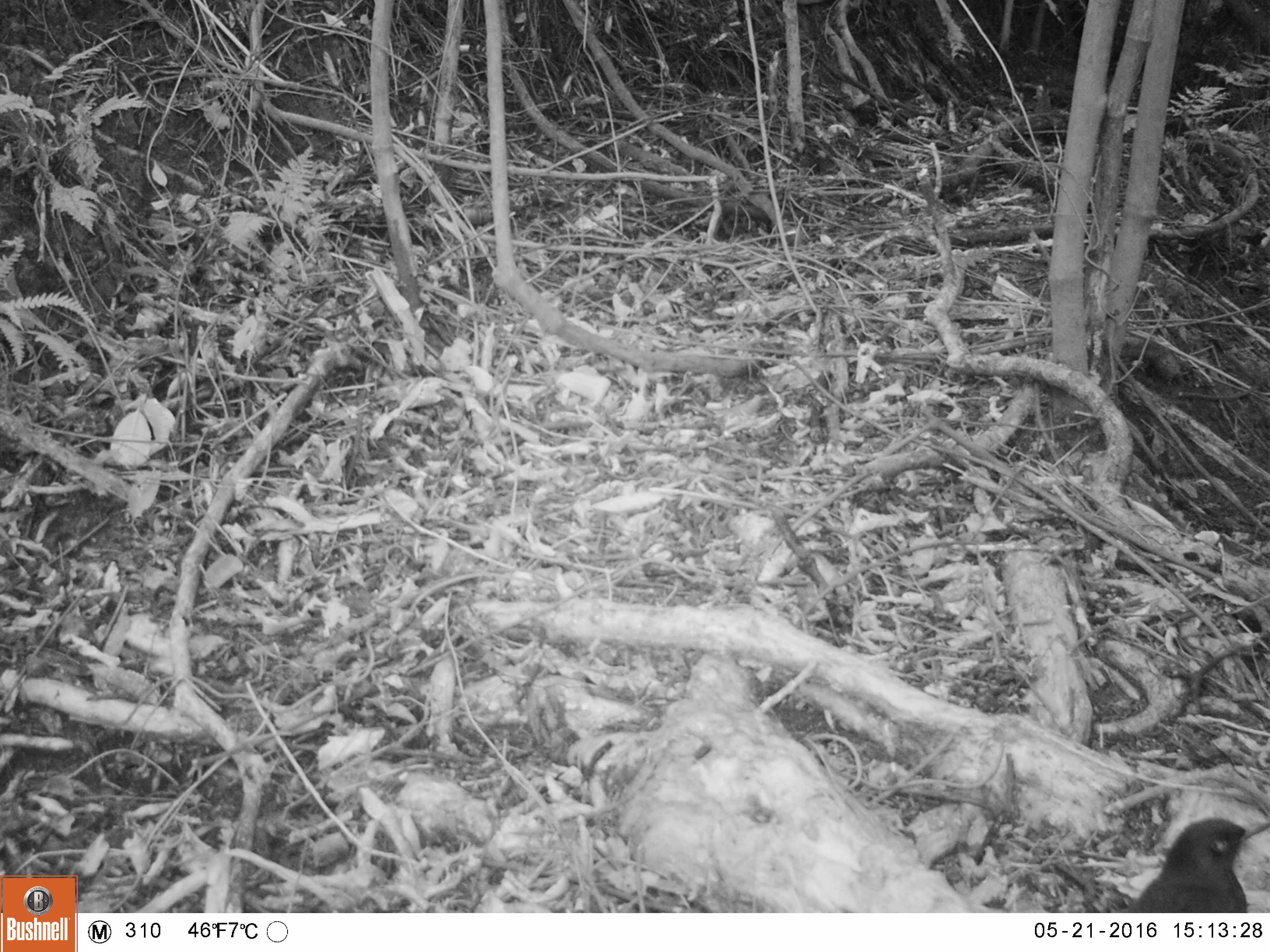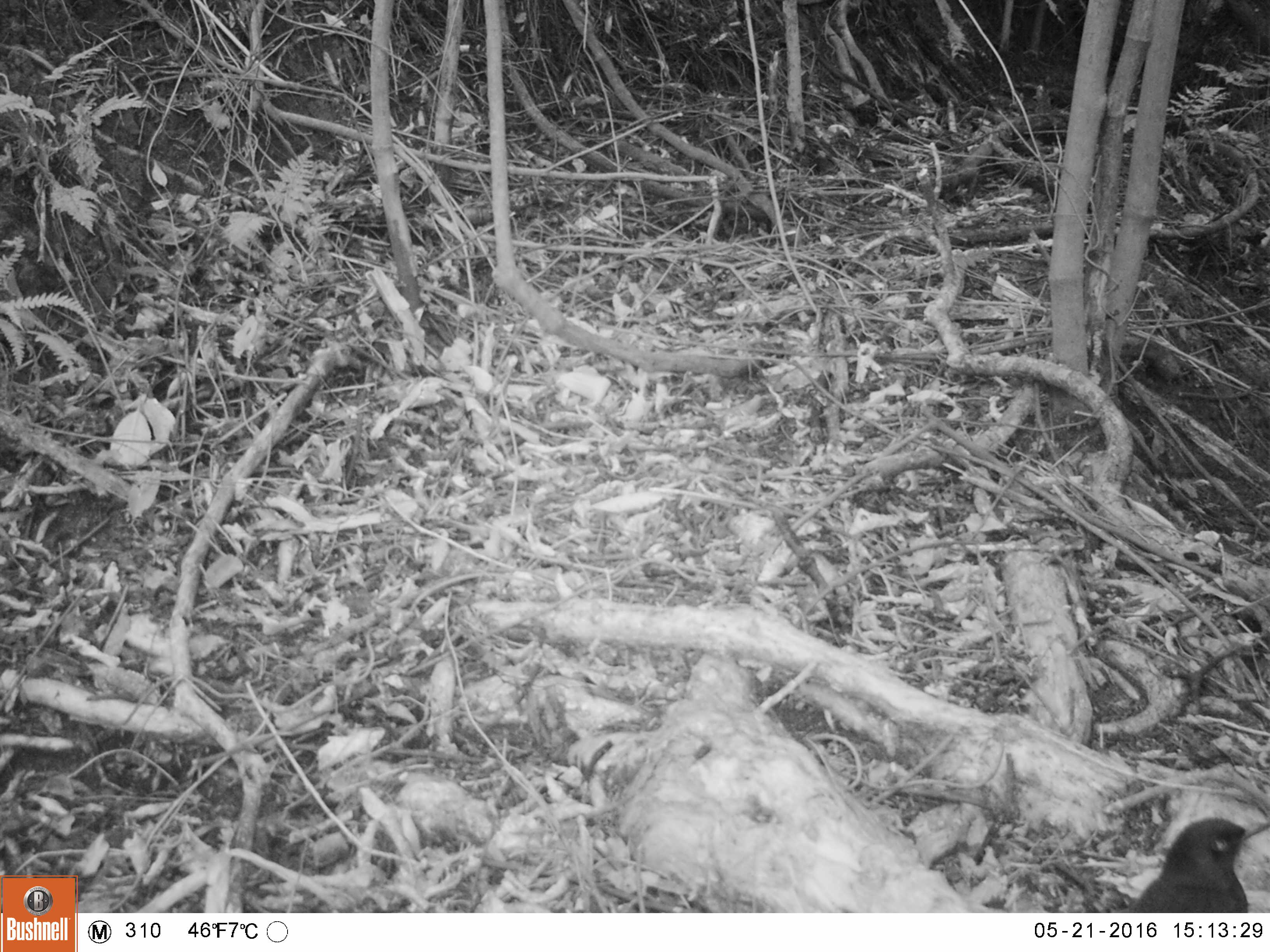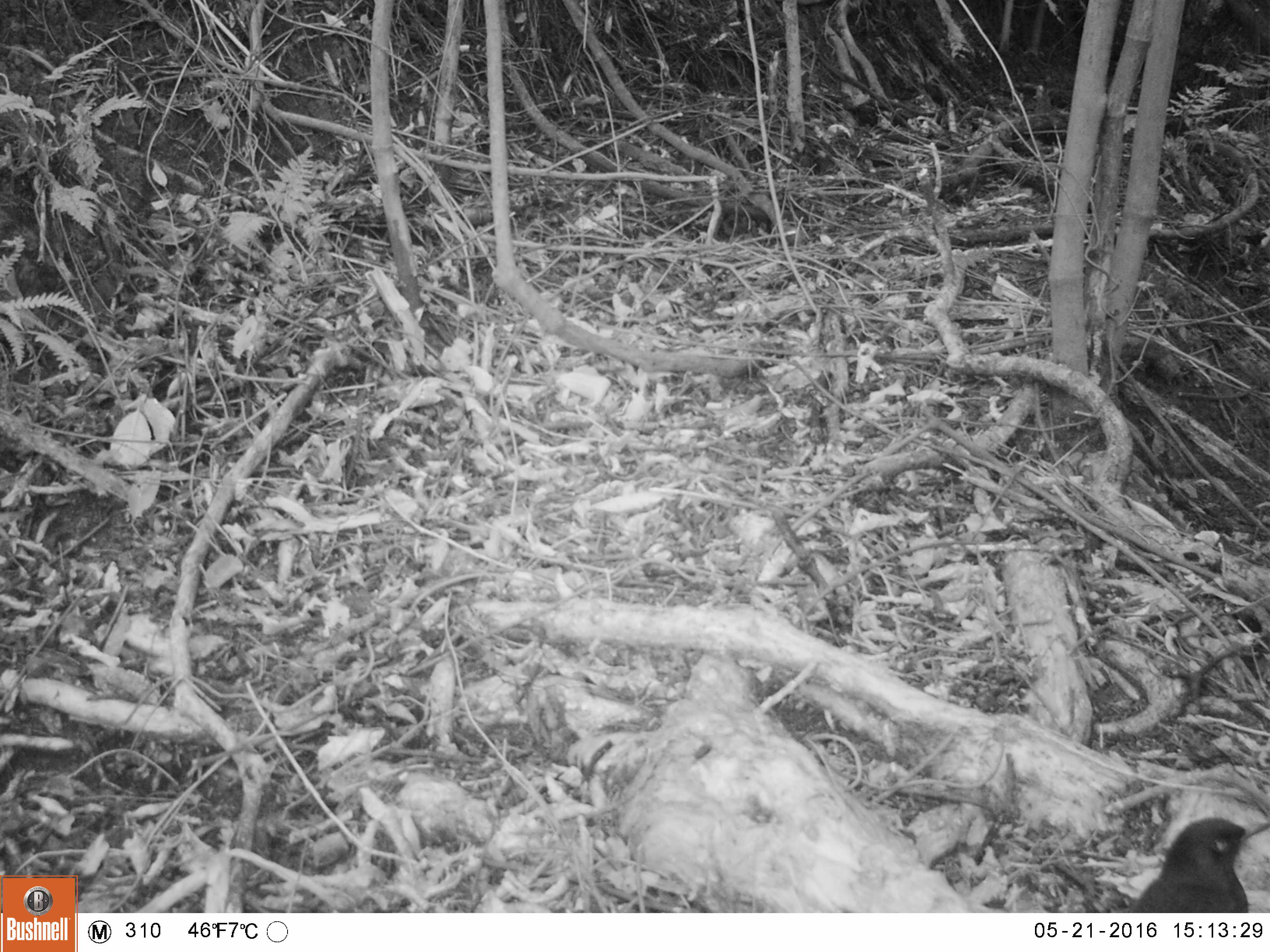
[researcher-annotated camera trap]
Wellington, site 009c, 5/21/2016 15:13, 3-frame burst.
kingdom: Animalia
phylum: Chordata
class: Aves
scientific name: Aves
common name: bird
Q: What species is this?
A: Bird (Aves).